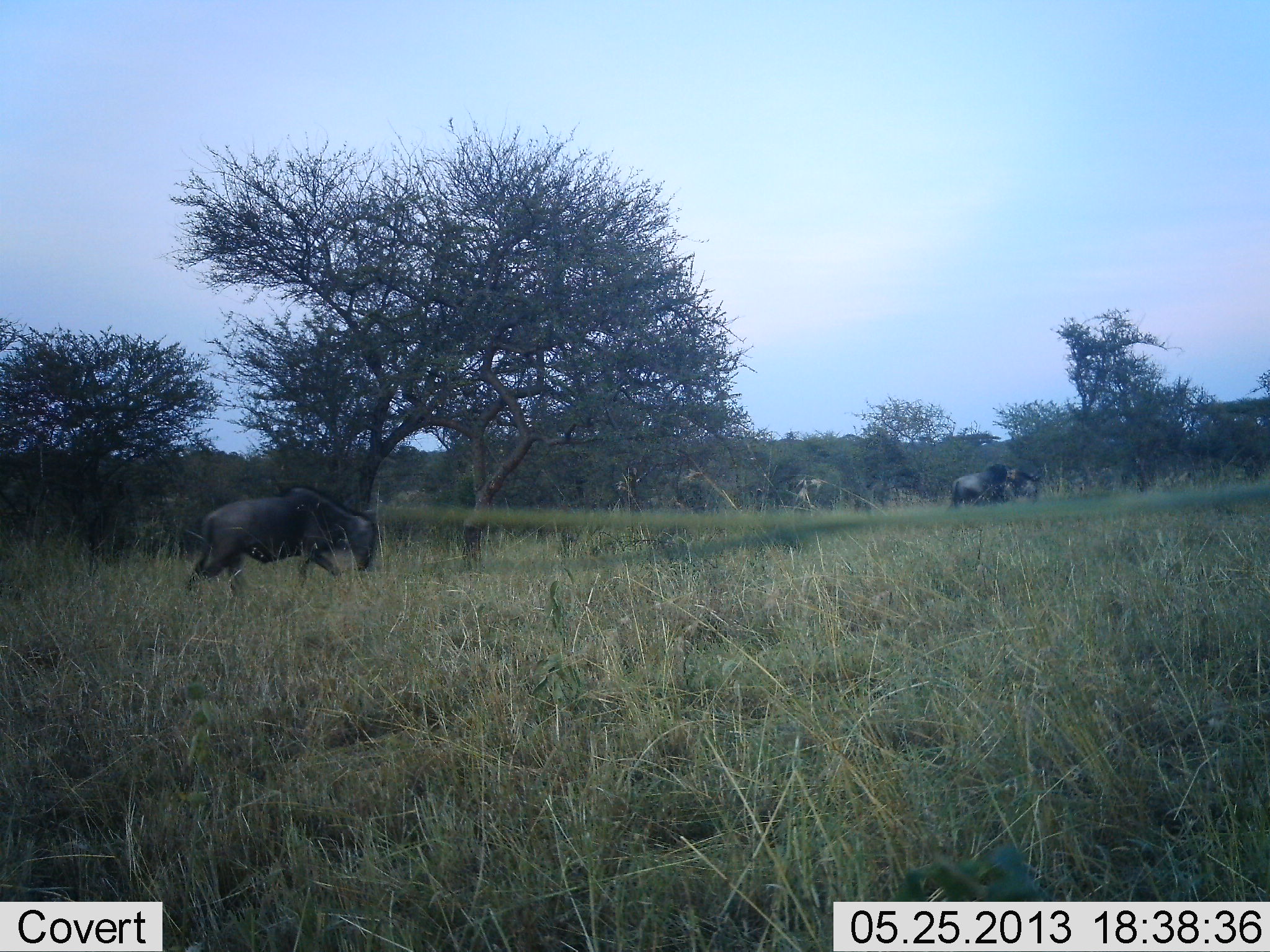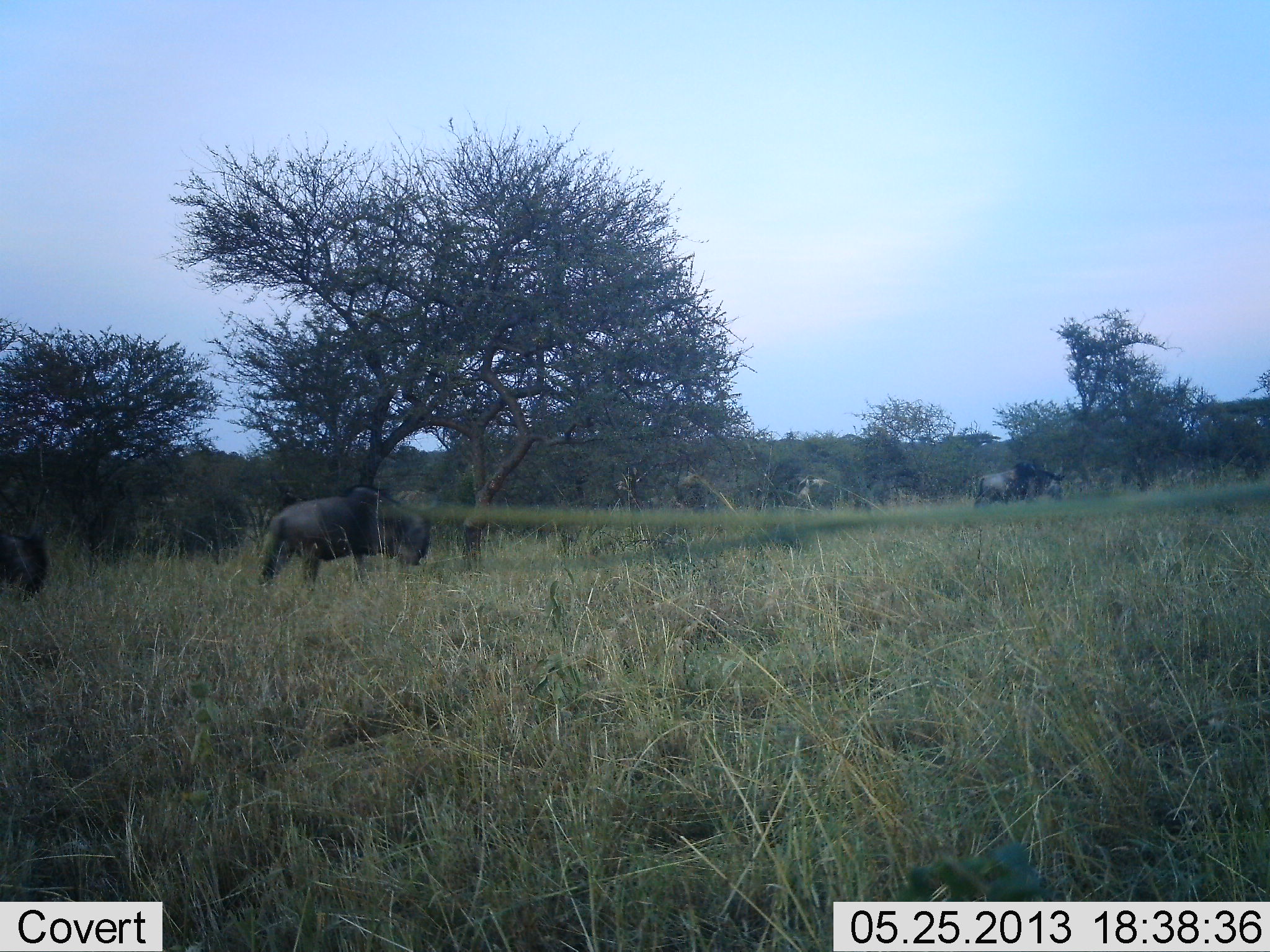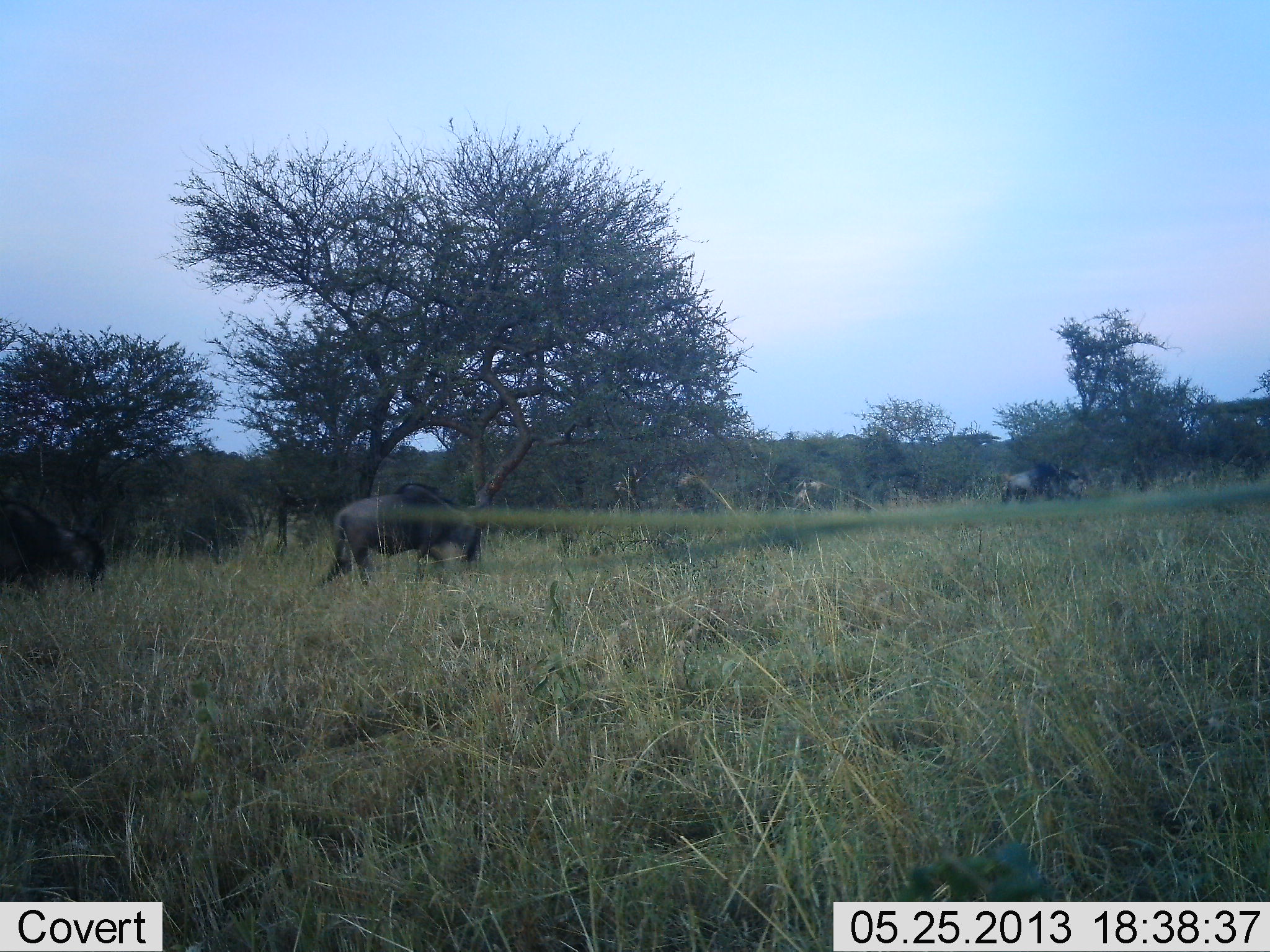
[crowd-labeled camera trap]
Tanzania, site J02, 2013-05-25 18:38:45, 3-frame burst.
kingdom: Animalia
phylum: Chordata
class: Mammalia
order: Artiodactyla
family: Bovidae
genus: Connochaetes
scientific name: Connochaetes taurinus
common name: blue wildebeest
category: wildebeest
Wildebeest (blue wildebeest) (Connochaetes taurinus), count 3. Behavior (volunteer vote fractions): standing 14%, resting 0%, moving 93%, interacting 0%. Young present (vote fraction): 0%. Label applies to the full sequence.